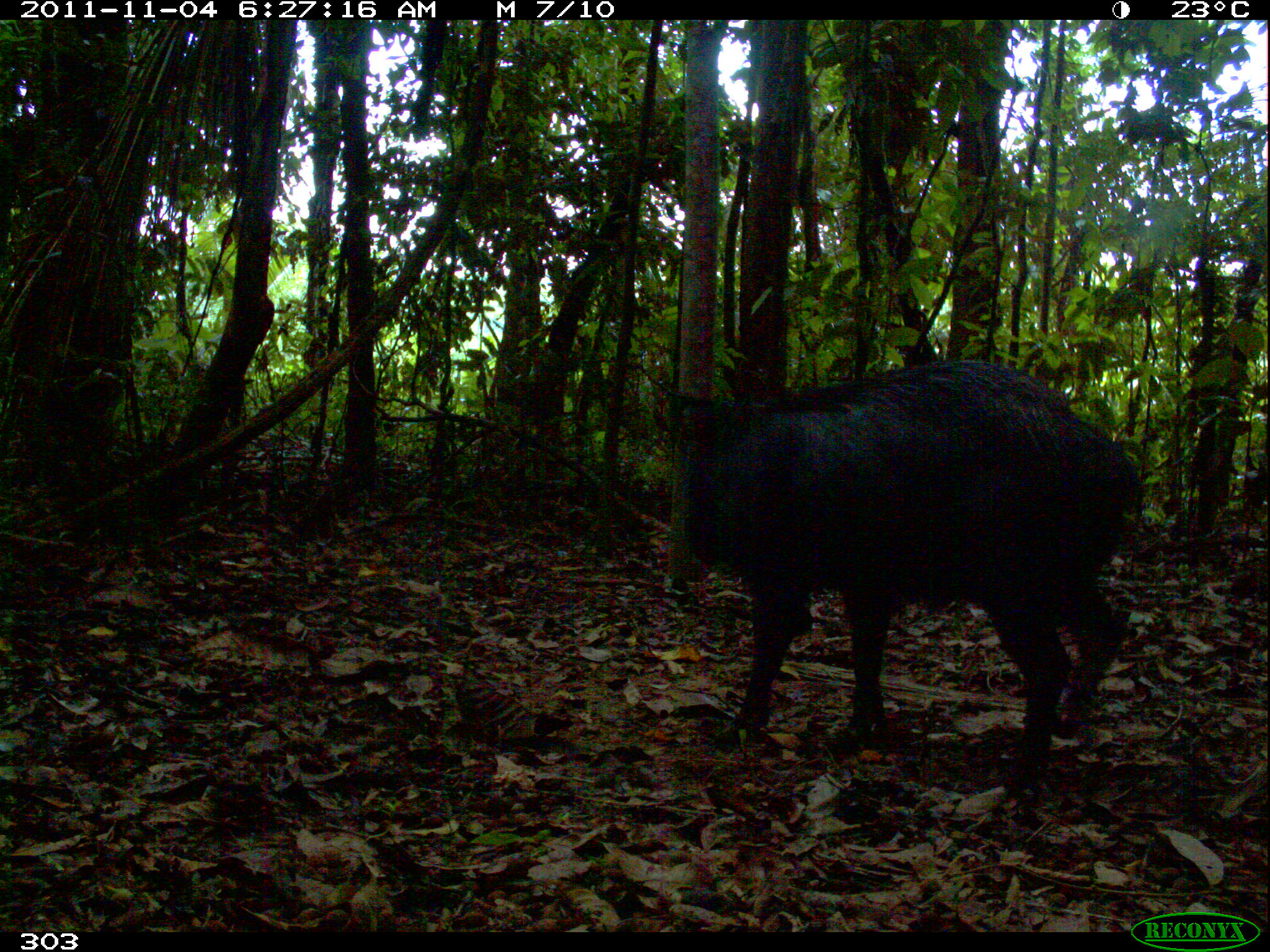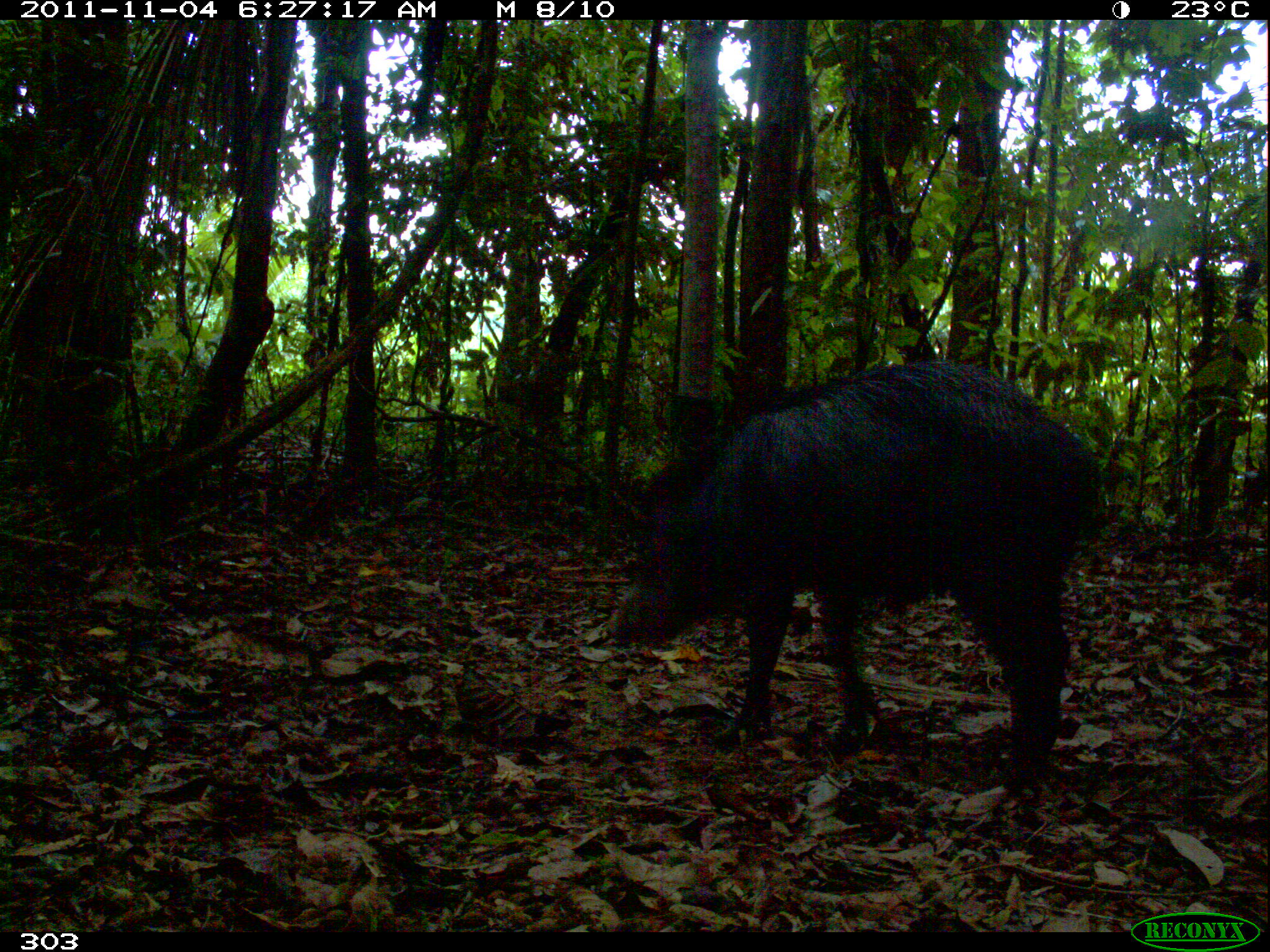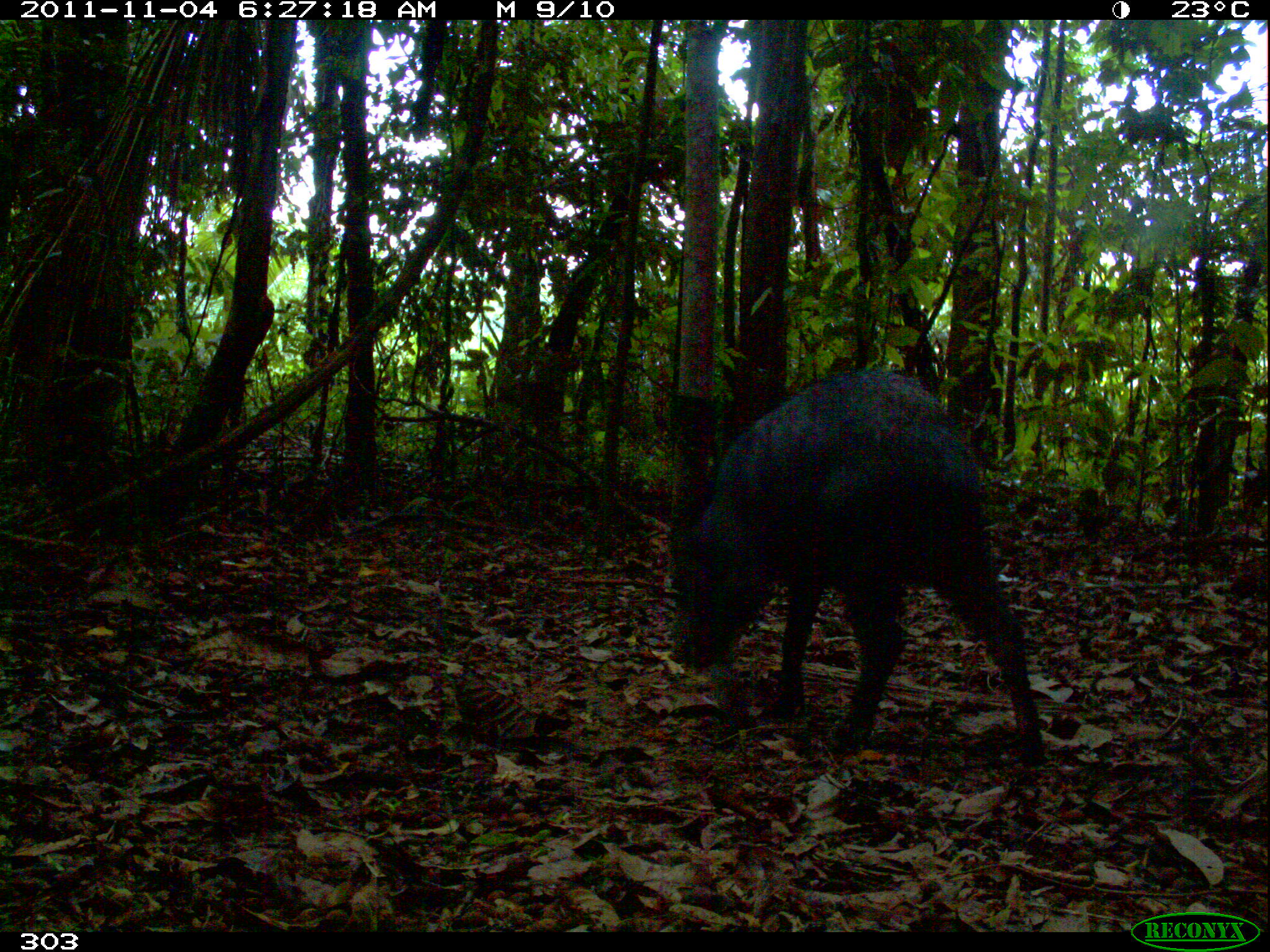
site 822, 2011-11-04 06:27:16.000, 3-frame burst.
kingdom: Animalia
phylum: Chordata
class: Mammalia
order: Artiodactyla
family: Tayassuidae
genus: Tayassu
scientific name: Tayassu pecari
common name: white-lipped peccary